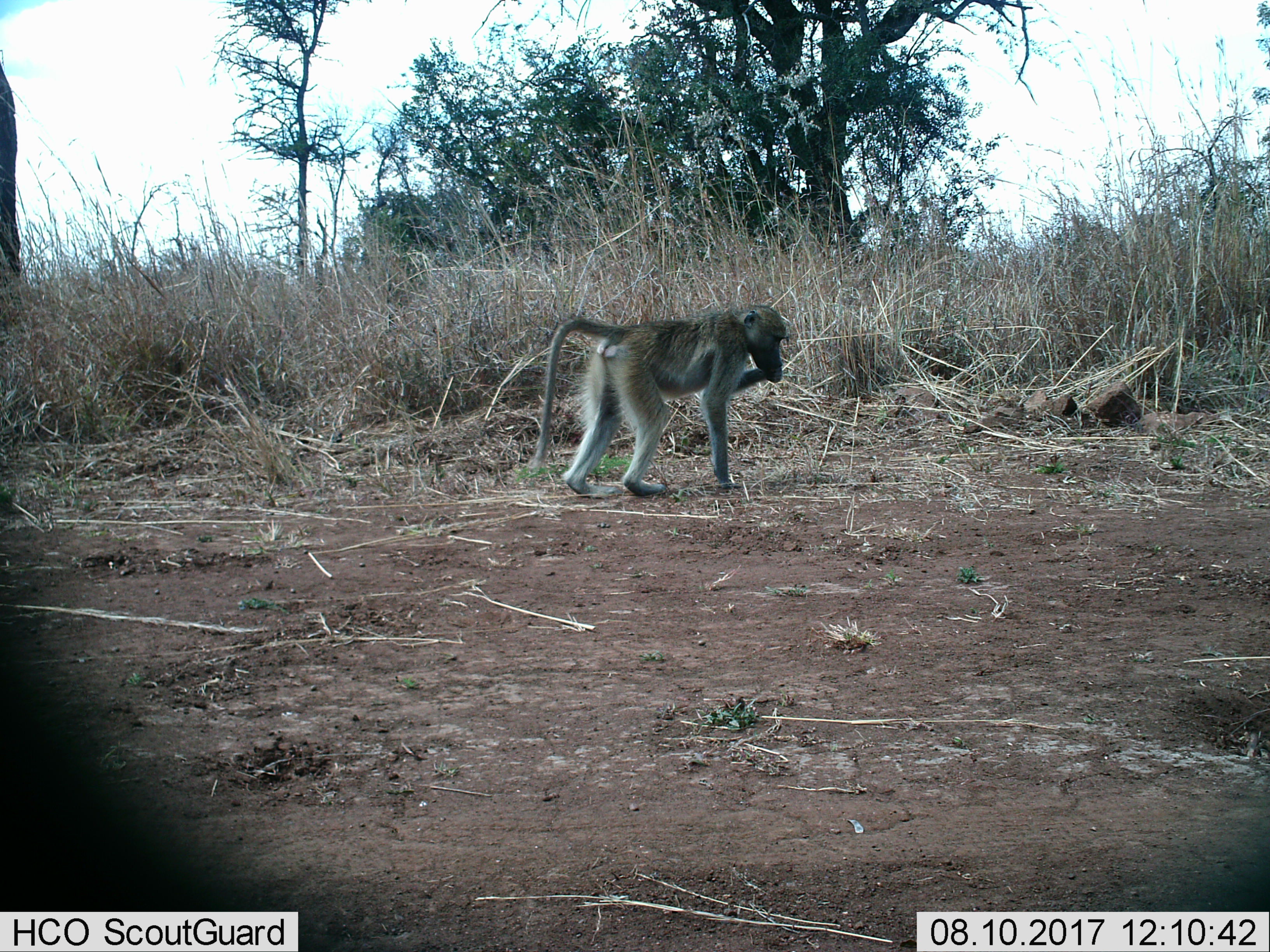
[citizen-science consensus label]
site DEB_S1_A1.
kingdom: Animalia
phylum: Chordata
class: Mammalia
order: Primates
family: Cercopithecidae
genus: Papio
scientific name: Papio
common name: baboon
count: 1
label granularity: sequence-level